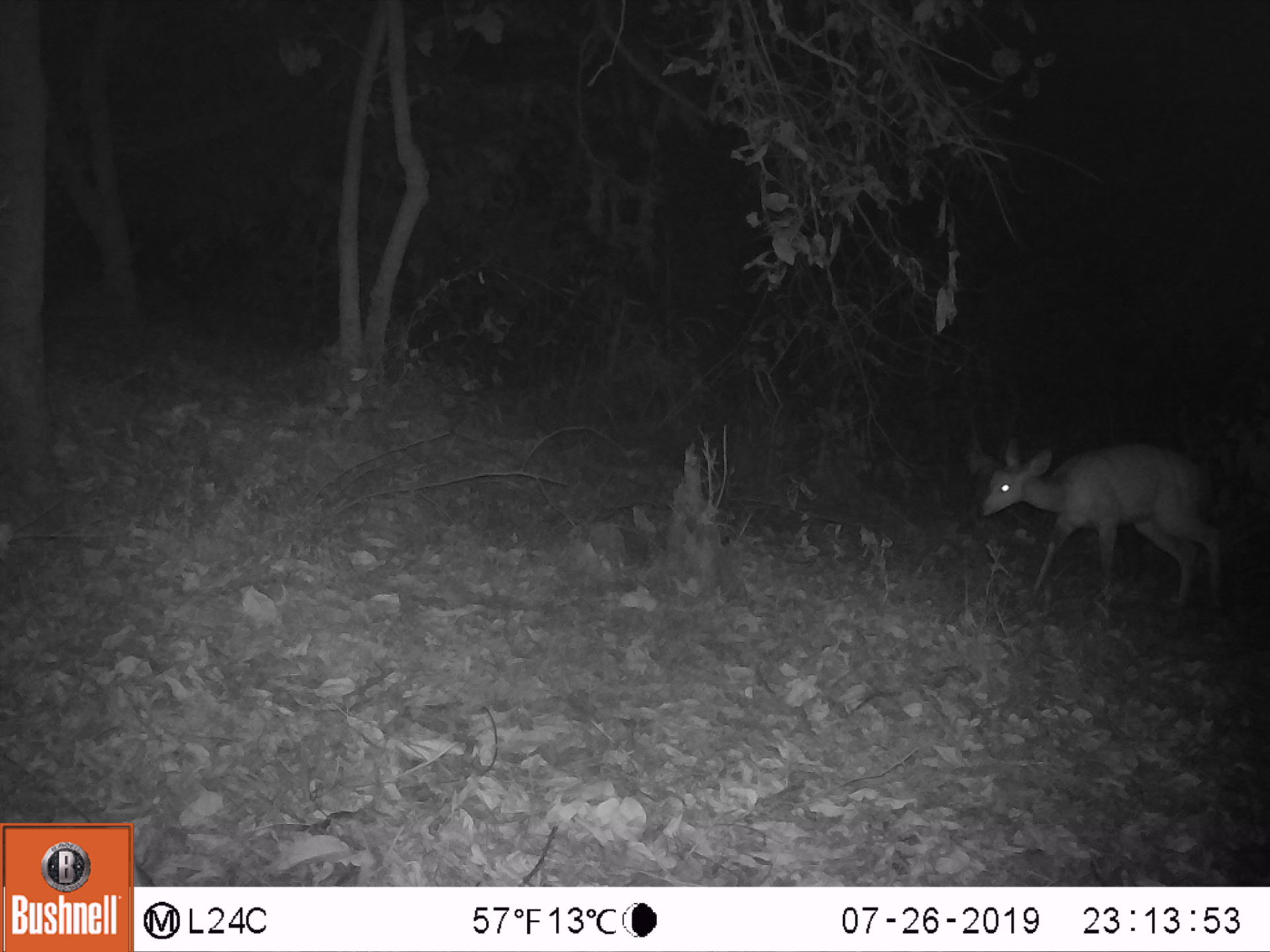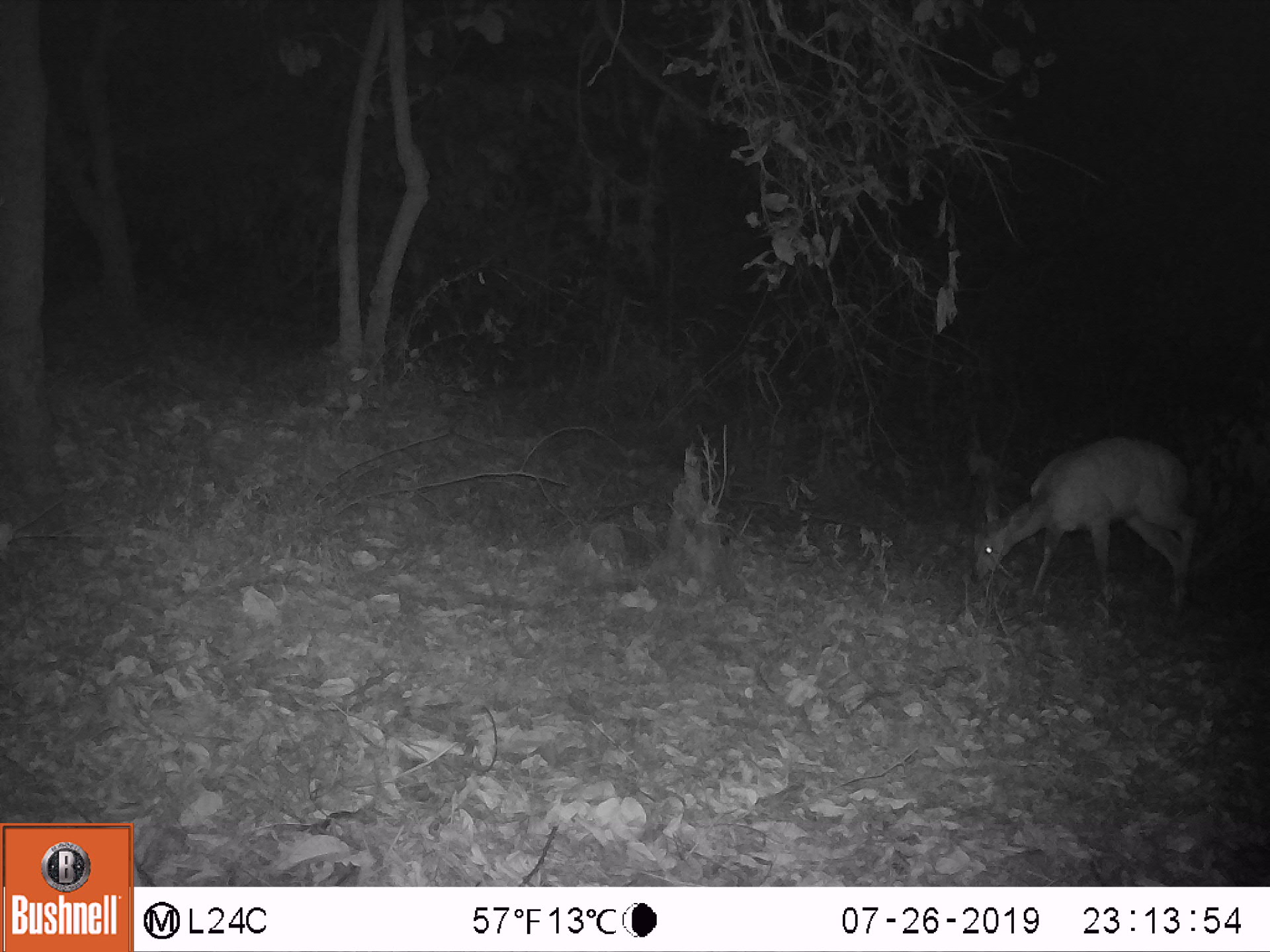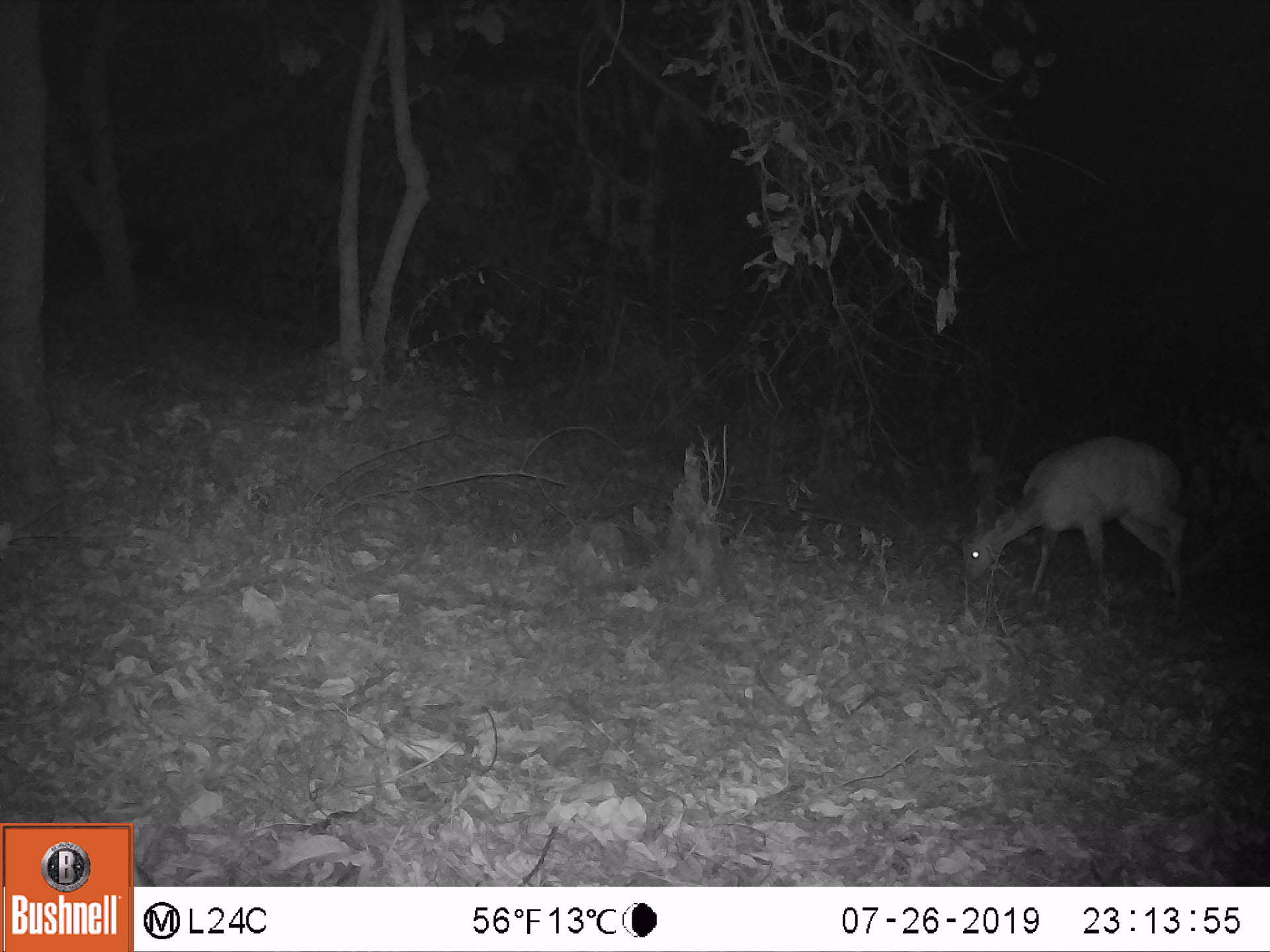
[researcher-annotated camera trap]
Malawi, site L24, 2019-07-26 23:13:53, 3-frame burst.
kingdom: Animalia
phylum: Chordata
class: Mammalia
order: Artiodactyla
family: Bovidae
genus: Tragelaphus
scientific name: Tragelaphus sylvaticus sylvaticus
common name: cape bushbuck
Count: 1.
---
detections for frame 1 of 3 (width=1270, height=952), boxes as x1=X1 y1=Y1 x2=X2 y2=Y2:
cape bushbuck: x1=973 y1=431 x2=1236 y2=623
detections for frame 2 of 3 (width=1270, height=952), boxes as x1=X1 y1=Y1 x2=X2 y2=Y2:
cape bushbuck: x1=977 y1=431 x2=1203 y2=605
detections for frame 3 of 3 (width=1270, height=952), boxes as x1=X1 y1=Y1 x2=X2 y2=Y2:
cape bushbuck: x1=960 y1=424 x2=1188 y2=601